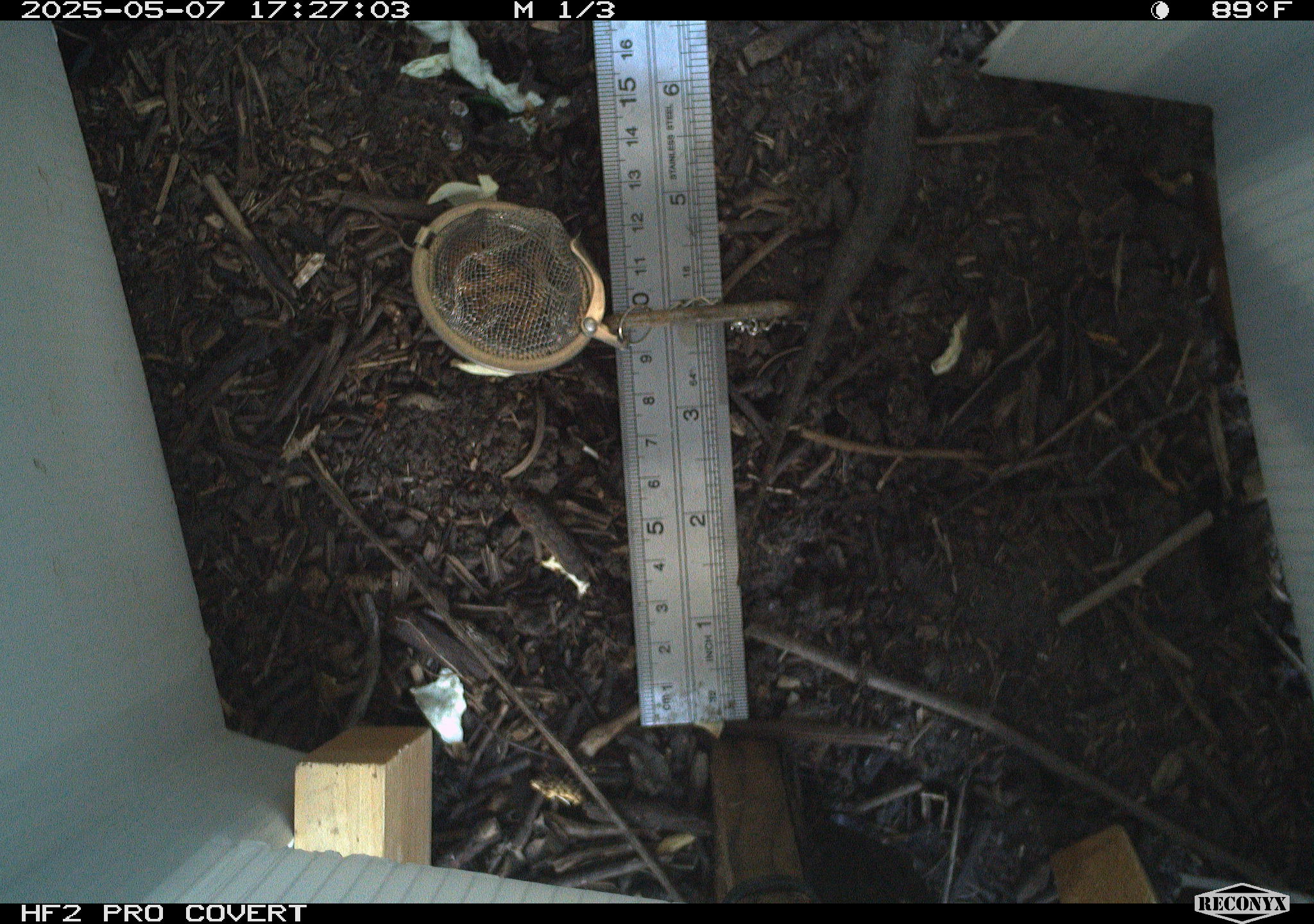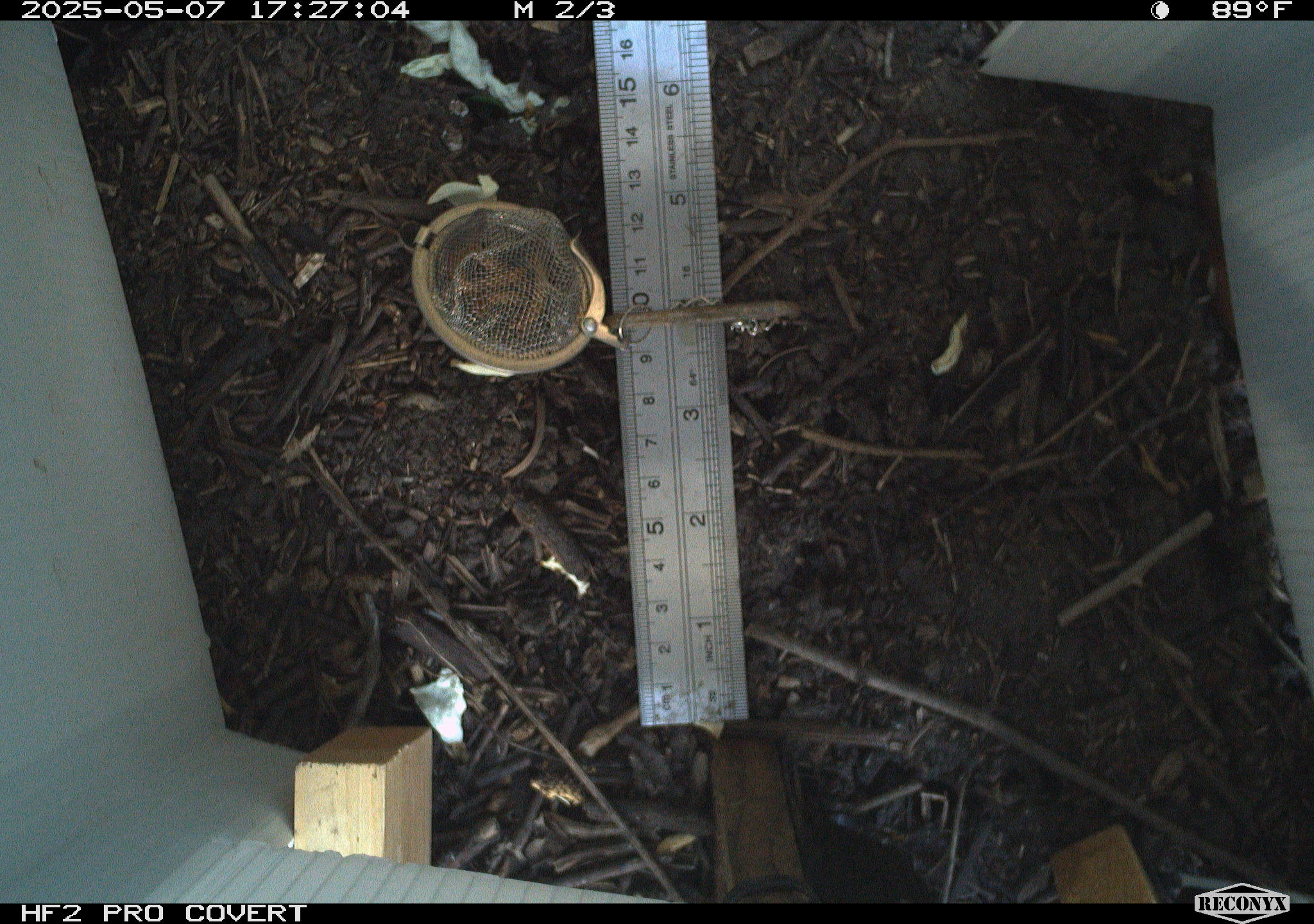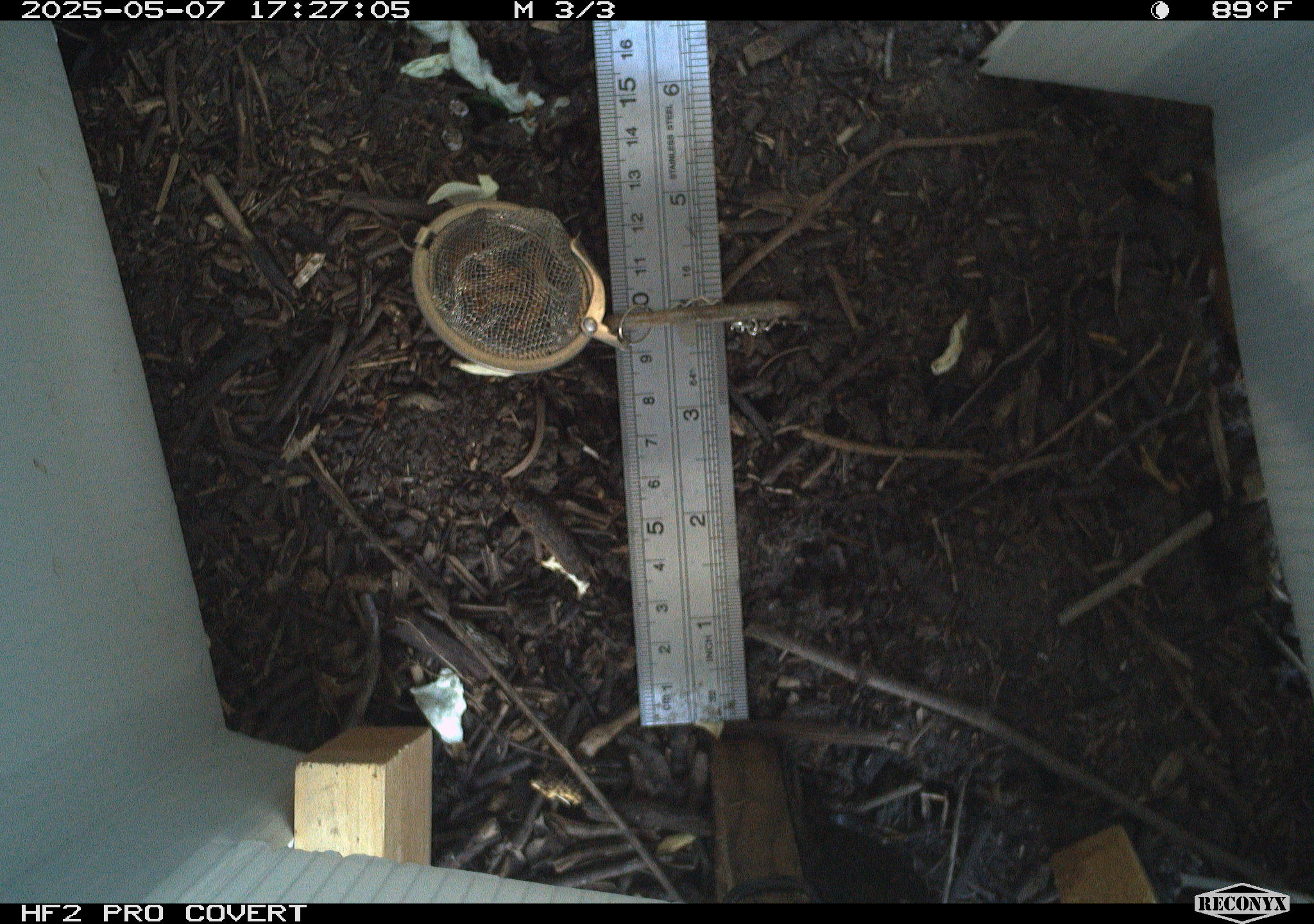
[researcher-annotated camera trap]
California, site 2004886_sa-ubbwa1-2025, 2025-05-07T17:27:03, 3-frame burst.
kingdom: Animalia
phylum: Chordata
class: Reptilia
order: Squamata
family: Phrynosomatidae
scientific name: Phrynosomatidae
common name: north american spiny lizards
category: sceloporus/uta species